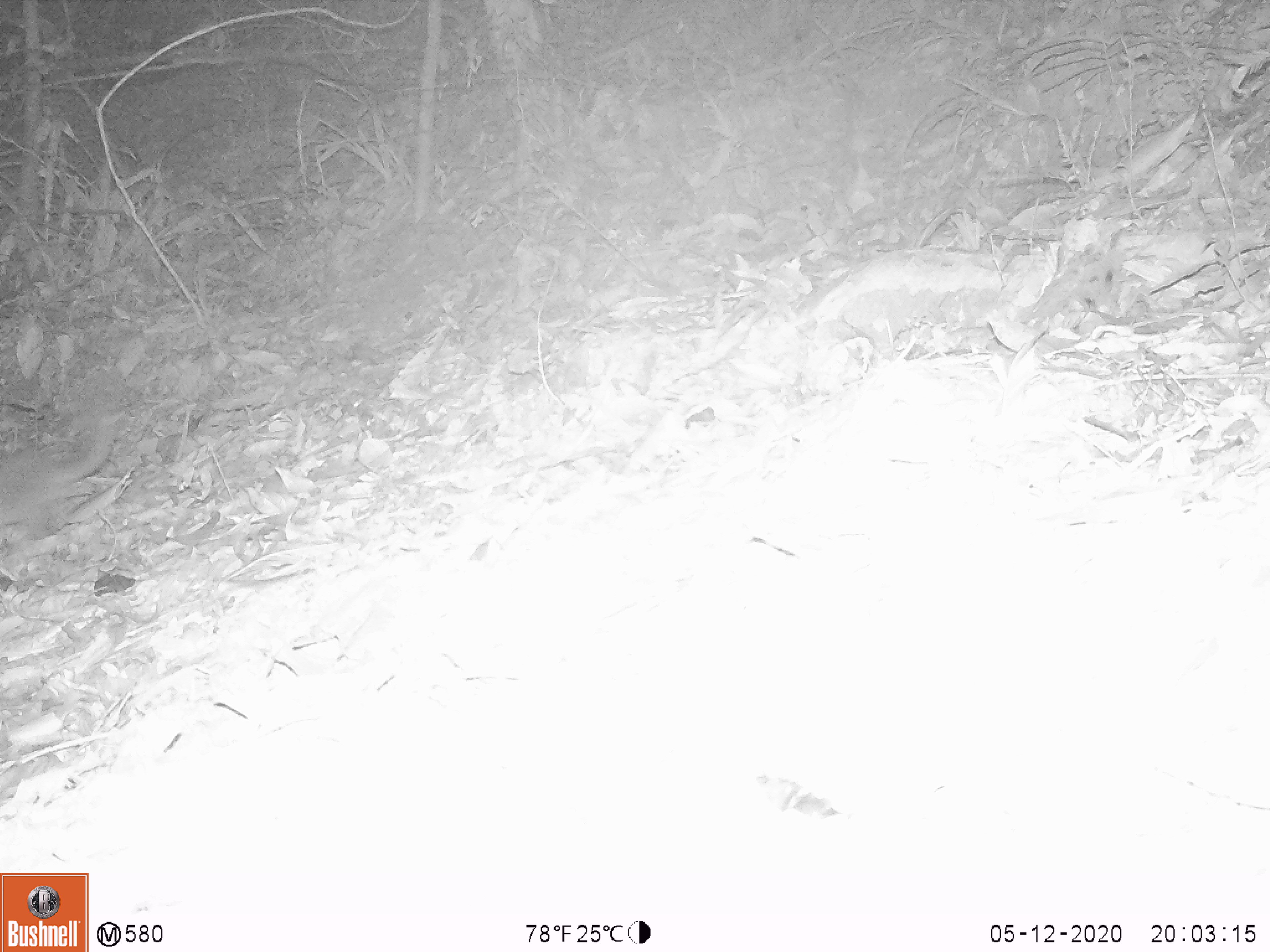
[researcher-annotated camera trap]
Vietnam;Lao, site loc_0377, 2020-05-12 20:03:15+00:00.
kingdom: Animalia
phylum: Chordata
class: Mammalia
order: Carnivora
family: Mustelidae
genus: Melogale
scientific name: Melogale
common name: ferret badger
Ferret badger (Melogale). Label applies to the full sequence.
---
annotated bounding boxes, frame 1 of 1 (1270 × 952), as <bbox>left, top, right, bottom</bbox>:
ferret badger: <bbox>0, 415, 116, 524</bbox>